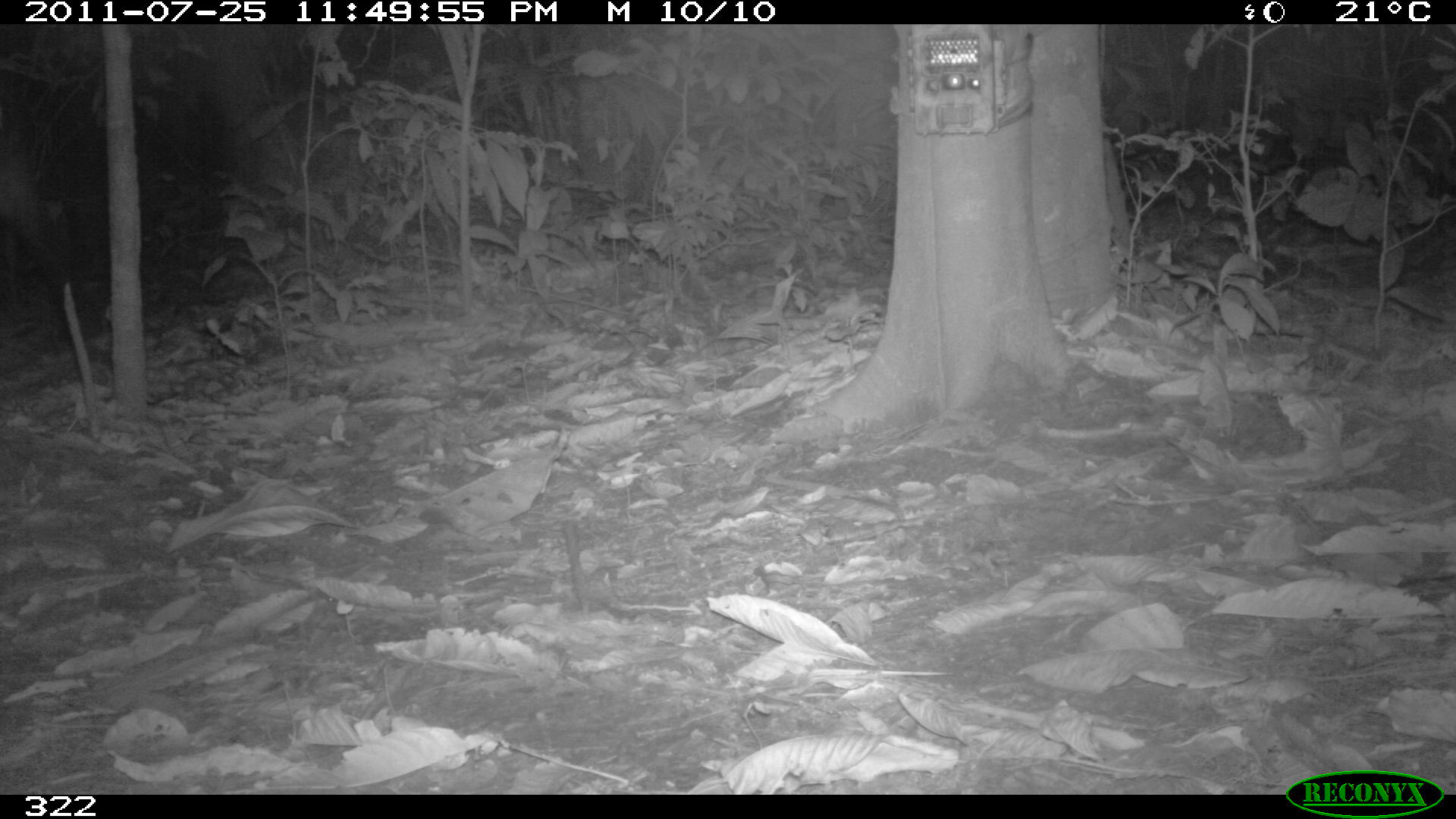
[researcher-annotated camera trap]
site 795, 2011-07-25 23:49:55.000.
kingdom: Animalia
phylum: Chordata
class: Mammalia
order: Perissodactyla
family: Tapiridae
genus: Tapirus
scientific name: Tapirus terrestris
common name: south american tapir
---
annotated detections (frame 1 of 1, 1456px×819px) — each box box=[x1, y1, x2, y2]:
tapirus terrestris: box=[0, 121, 92, 346]